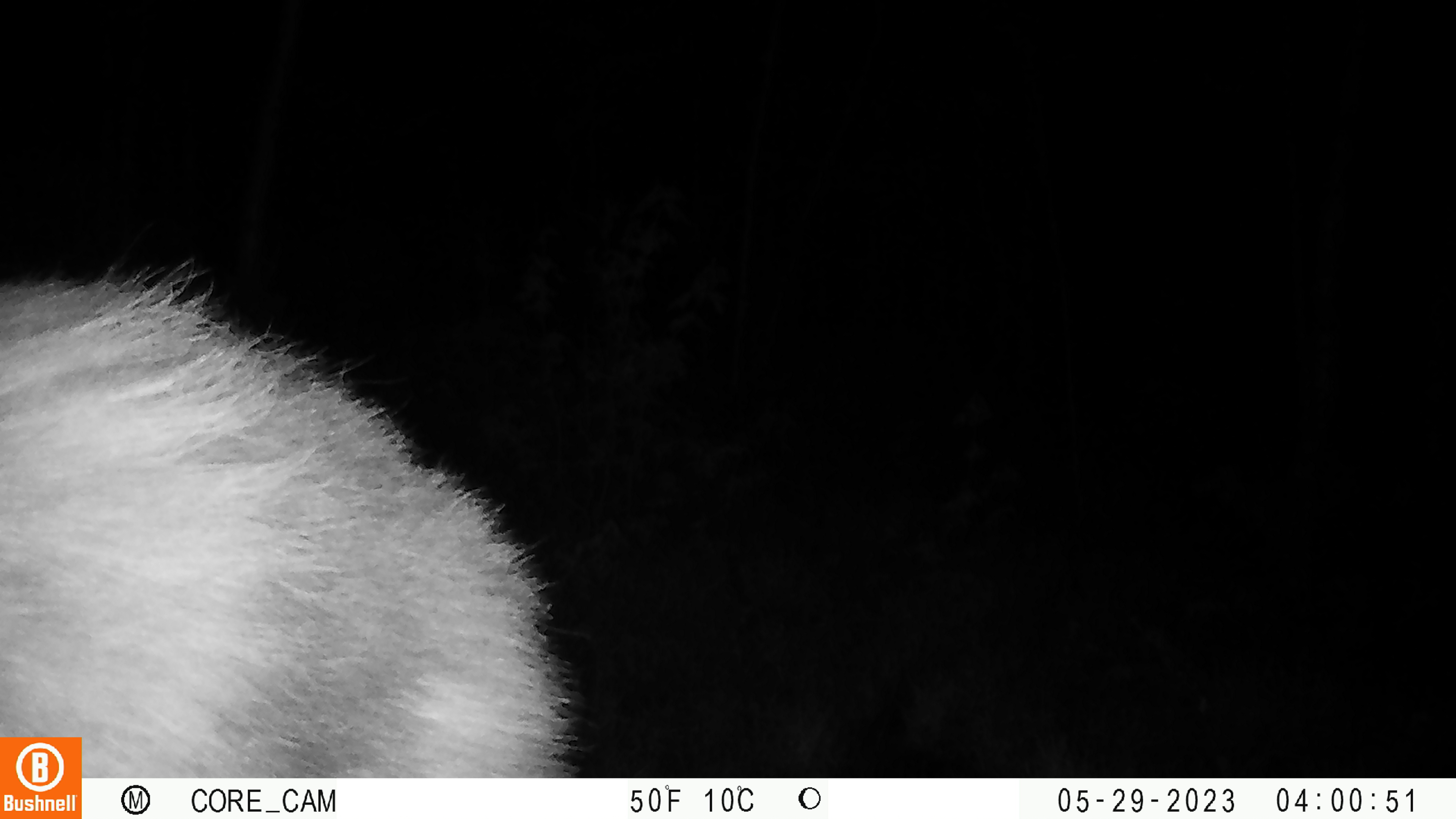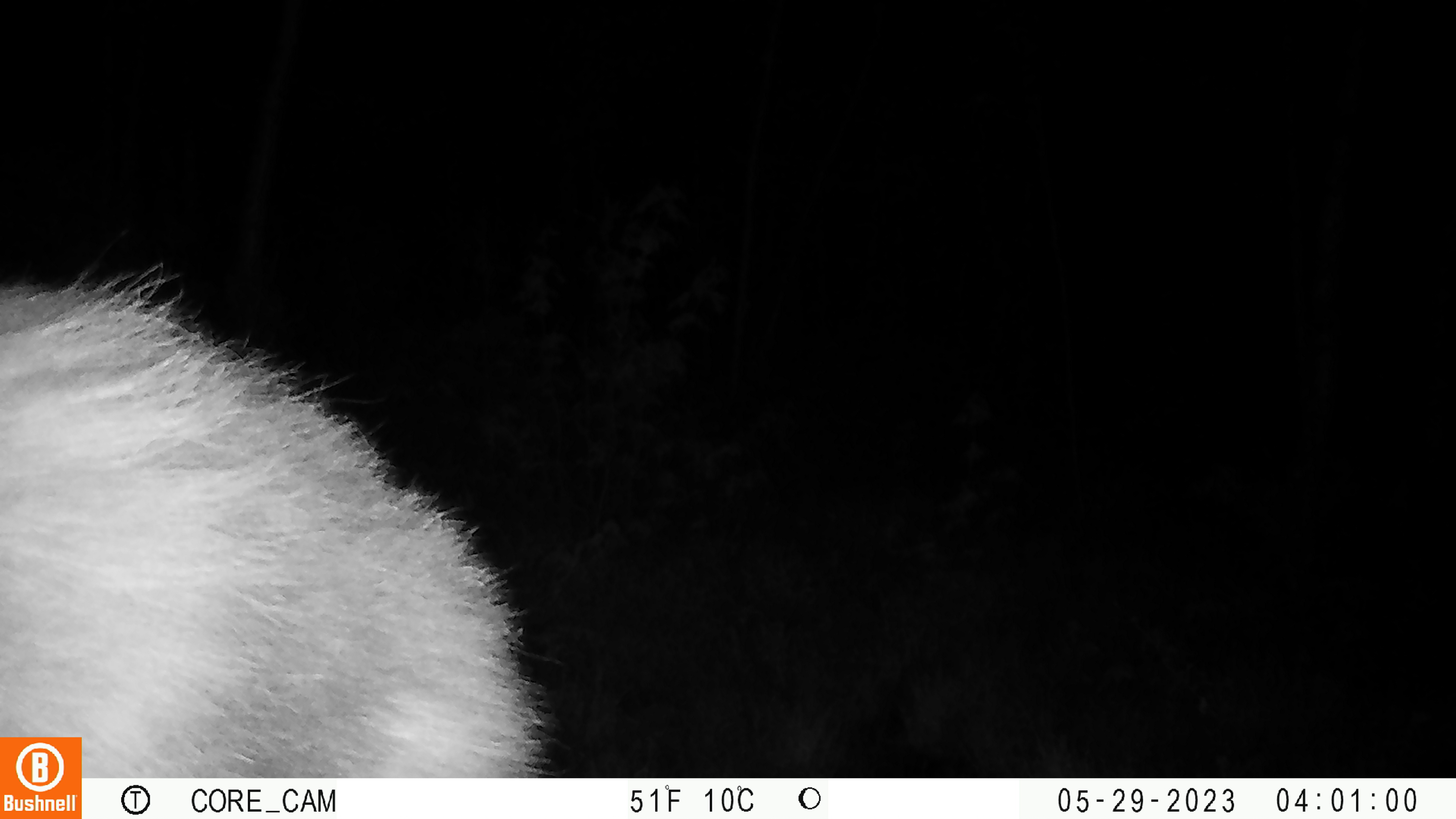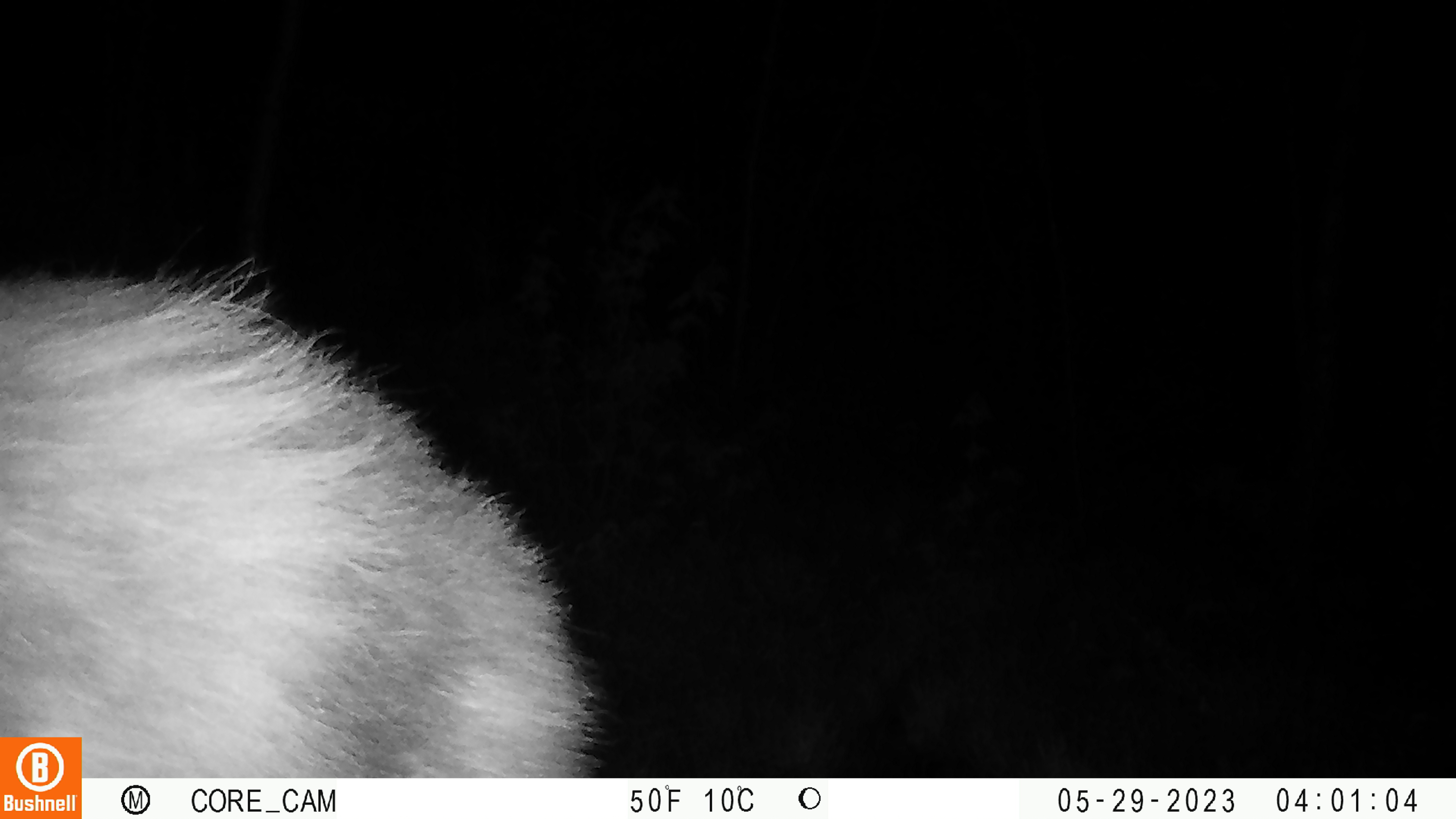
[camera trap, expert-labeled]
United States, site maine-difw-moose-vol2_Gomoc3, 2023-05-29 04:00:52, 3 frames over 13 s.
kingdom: Animalia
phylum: Chordata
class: Mammalia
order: Artiodactyla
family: Cervidae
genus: Alces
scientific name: Alces alces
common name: moose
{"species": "moose (Alces alces)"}